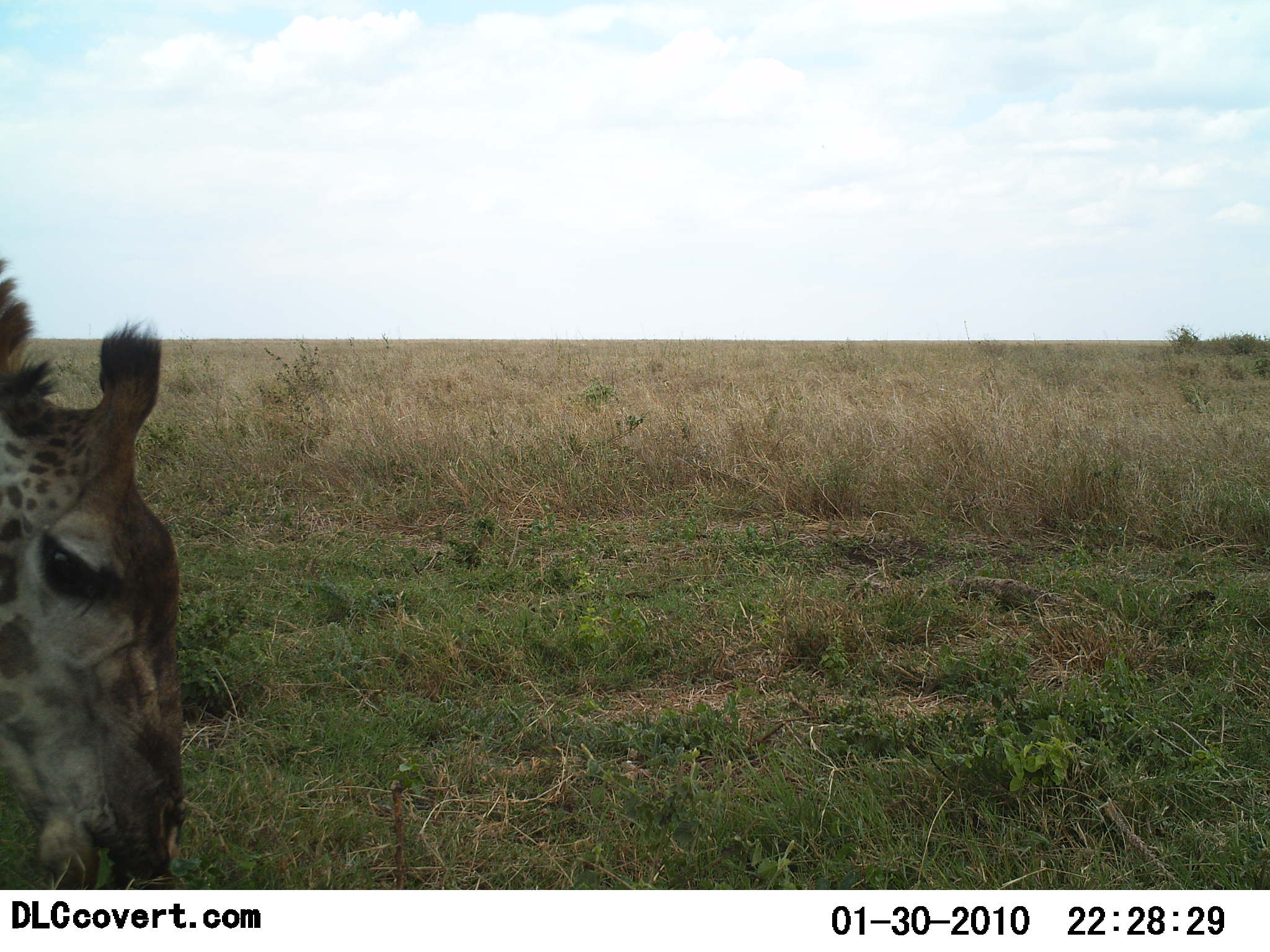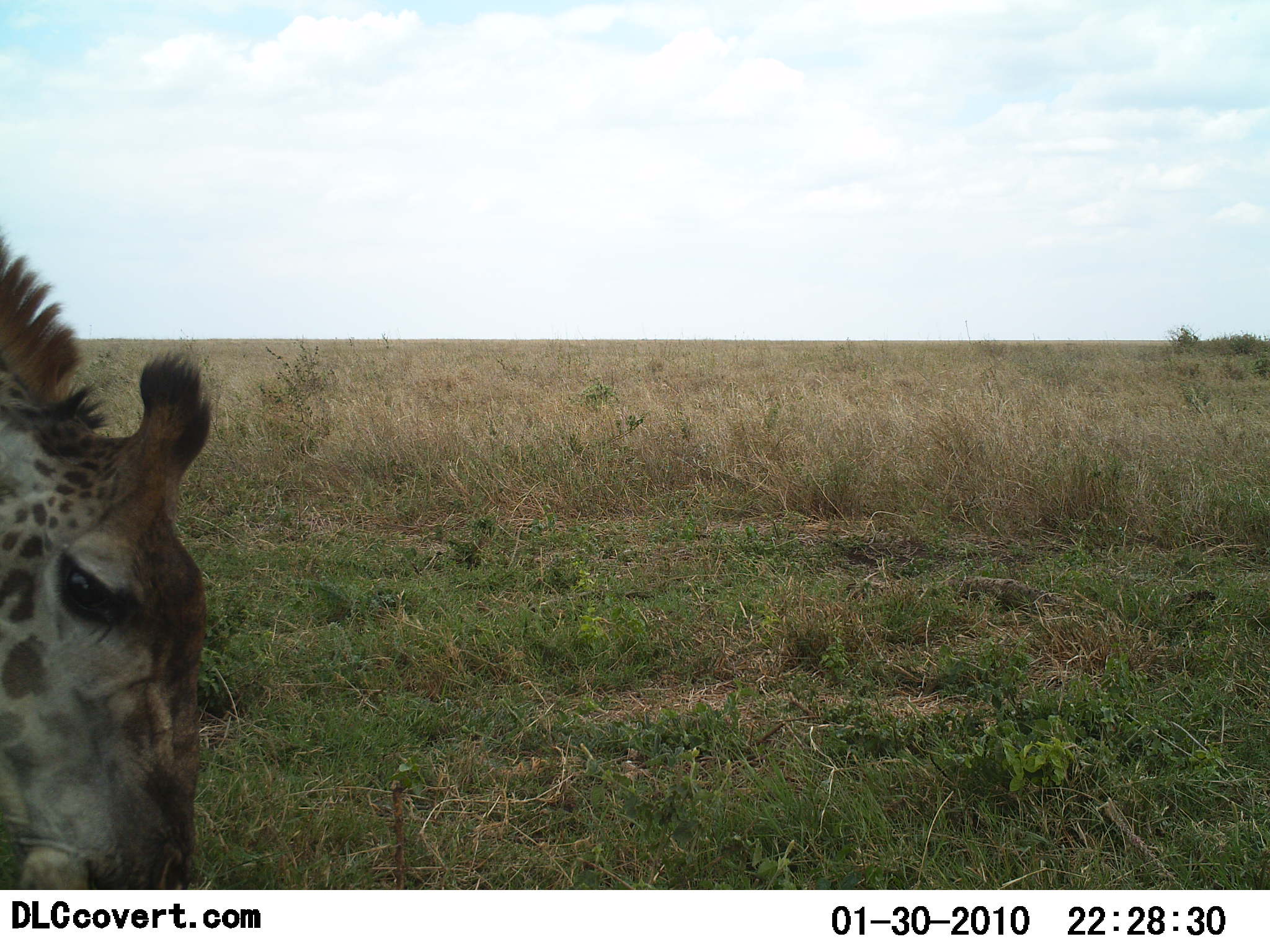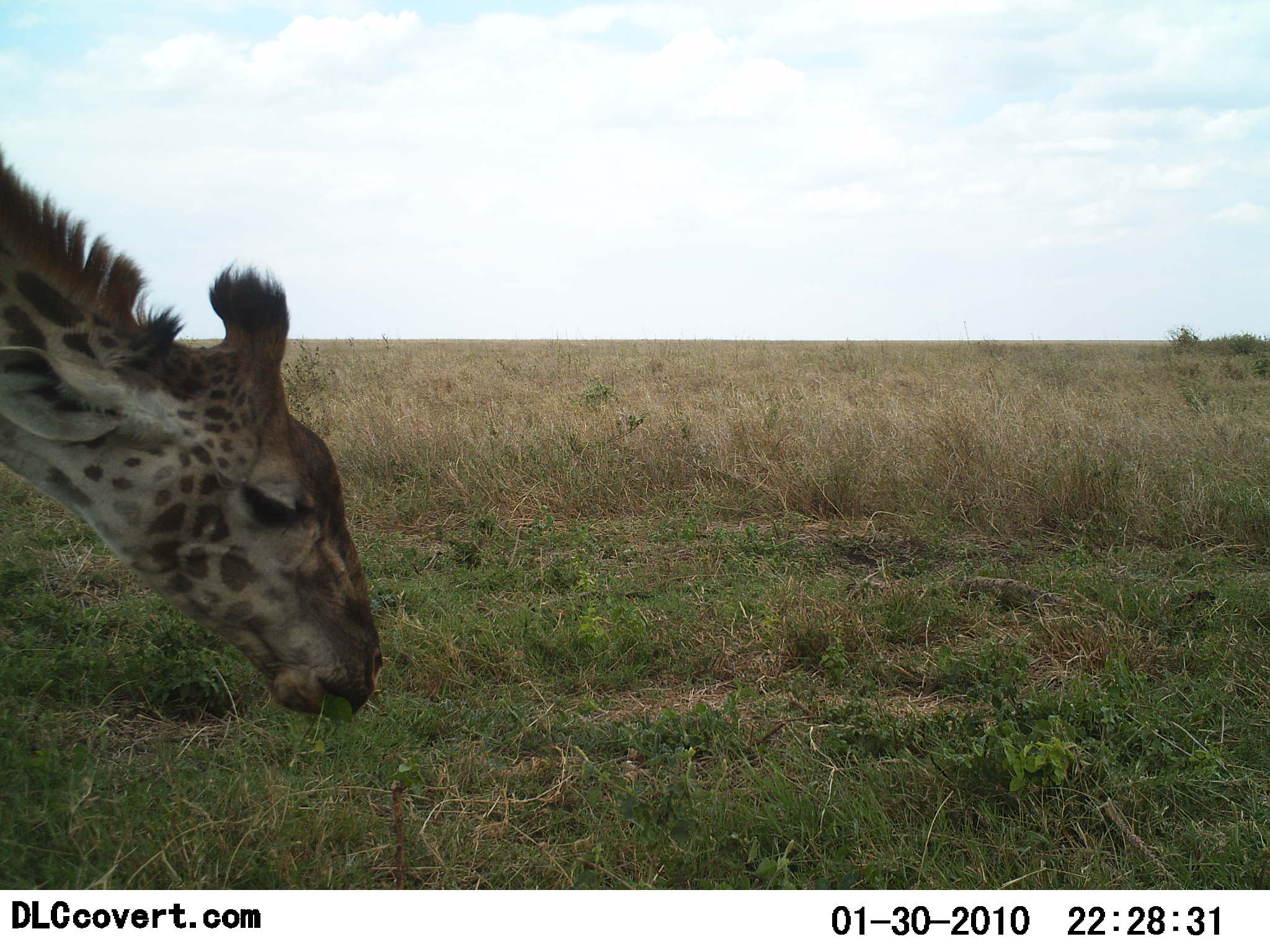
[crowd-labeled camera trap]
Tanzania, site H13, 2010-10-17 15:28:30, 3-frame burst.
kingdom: Animalia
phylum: Chordata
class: Mammalia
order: Artiodactyla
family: Giraffidae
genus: Giraffa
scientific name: Giraffa camelopardalis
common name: giraffe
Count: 1.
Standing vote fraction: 12%.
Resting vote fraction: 0%.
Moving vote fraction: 0%.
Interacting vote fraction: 0%.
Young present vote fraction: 6%.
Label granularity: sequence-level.